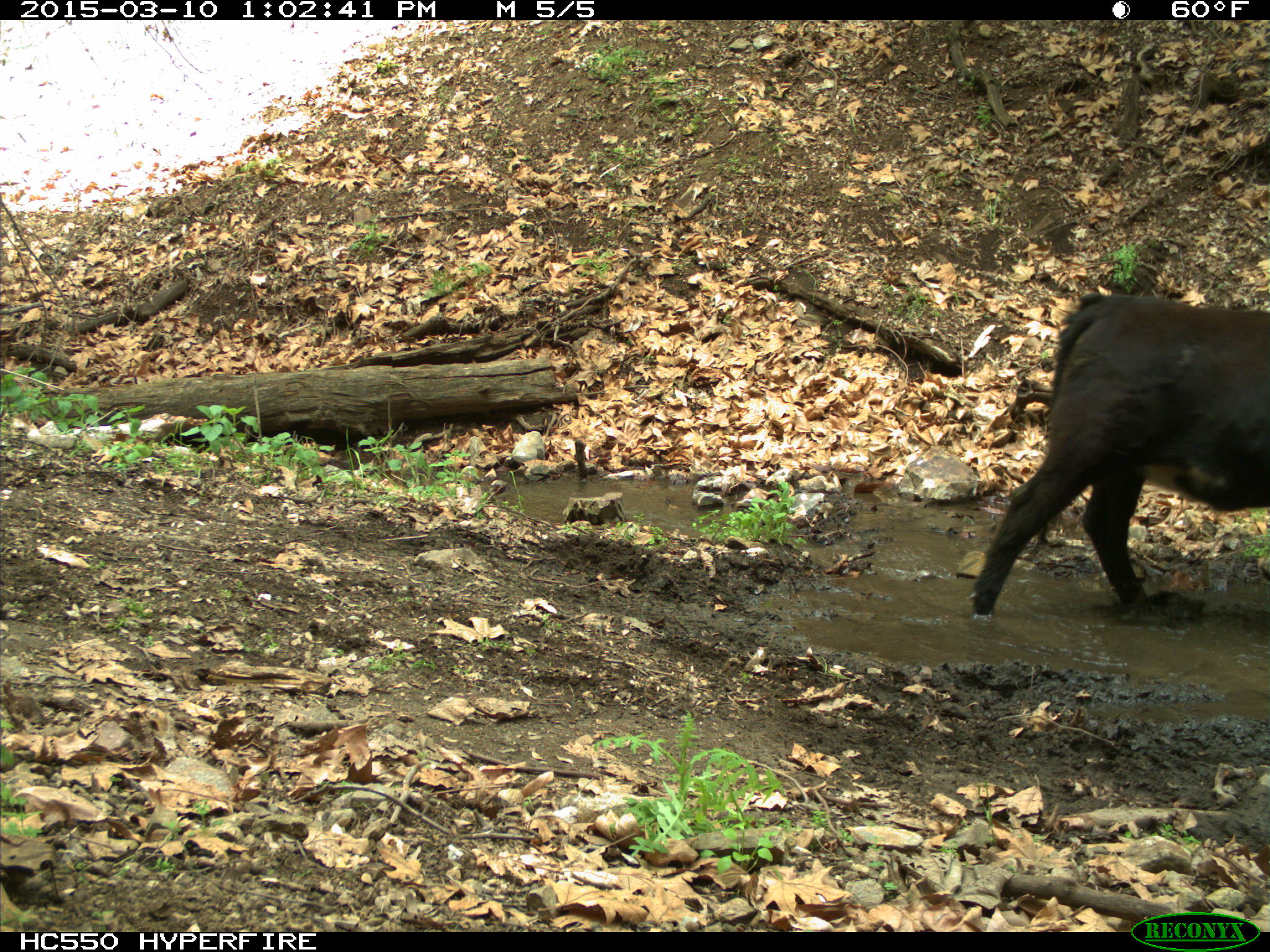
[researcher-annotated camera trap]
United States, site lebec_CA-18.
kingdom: Animalia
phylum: Chordata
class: Mammalia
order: Artiodactyla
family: Bovidae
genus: Bos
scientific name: Bos taurus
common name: domestic cow